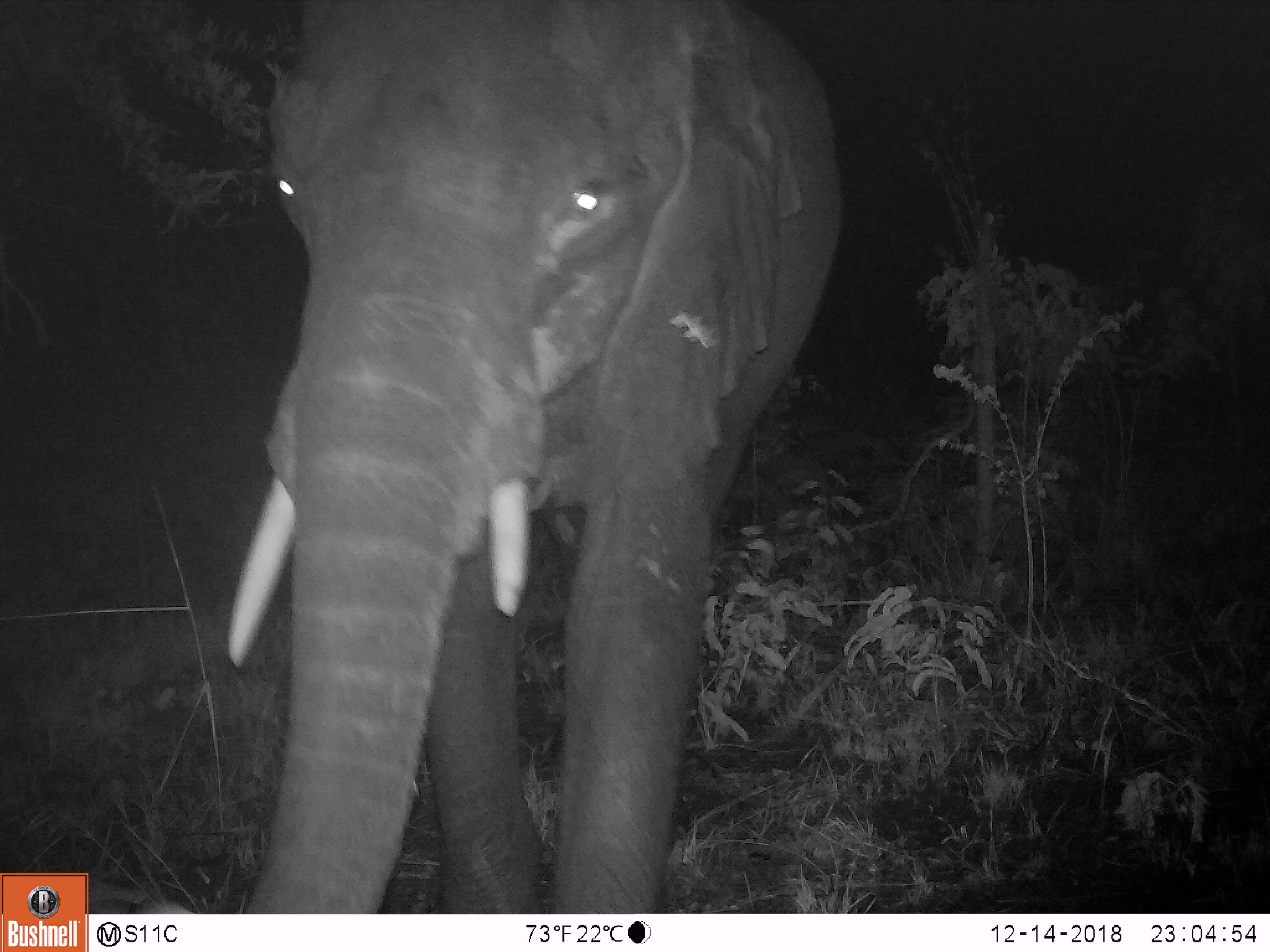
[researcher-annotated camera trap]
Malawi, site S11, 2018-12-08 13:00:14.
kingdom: Animalia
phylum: Chordata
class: Mammalia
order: Proboscidea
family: Elephantidae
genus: Loxodonta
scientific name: Loxodonta africana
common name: african savanna elephant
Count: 1.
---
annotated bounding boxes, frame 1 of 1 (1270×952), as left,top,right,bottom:
african savanna elephant: 187,0,851,913